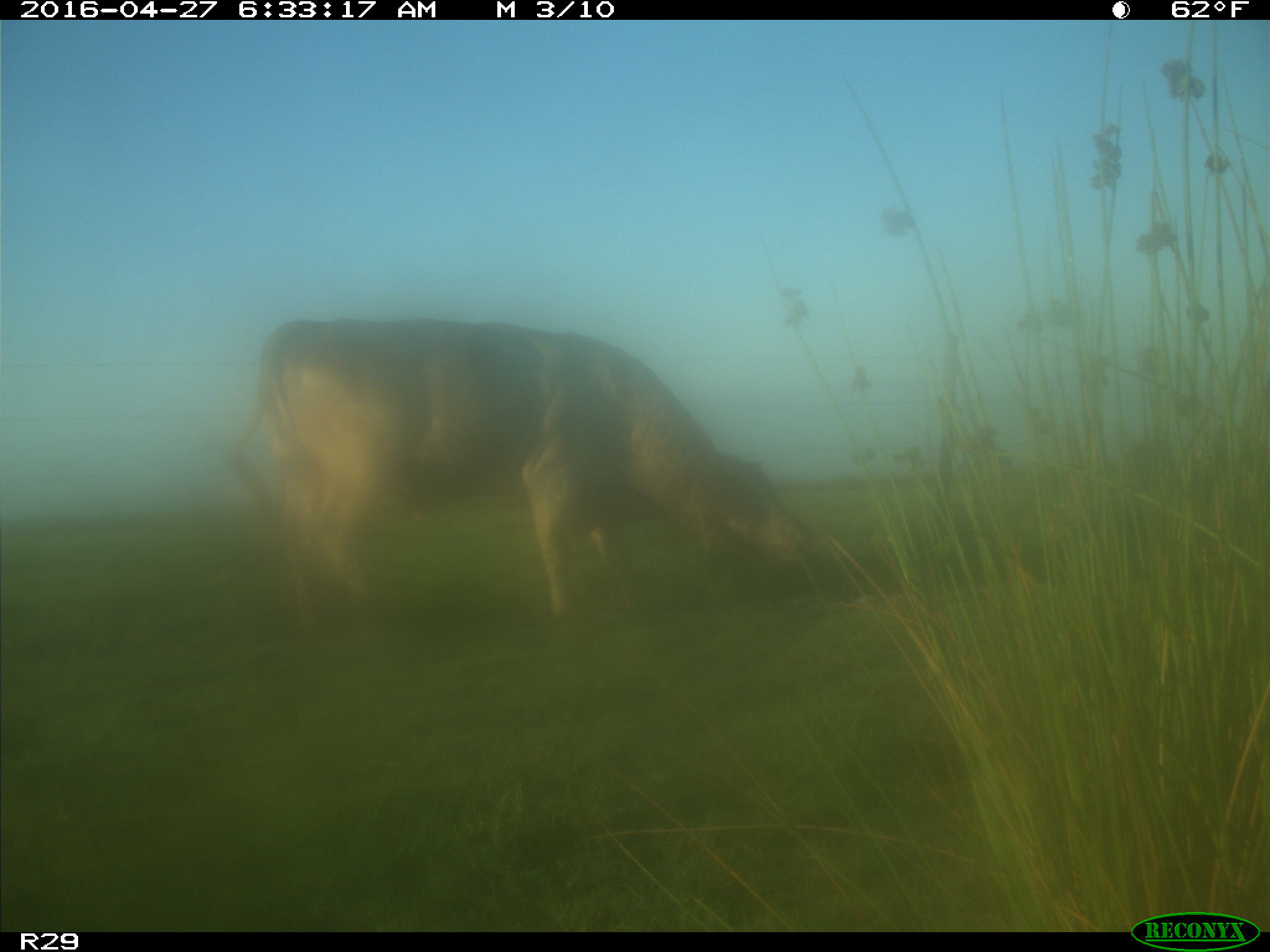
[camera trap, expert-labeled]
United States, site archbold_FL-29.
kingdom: Animalia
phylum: Chordata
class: Mammalia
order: Artiodactyla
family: Bovidae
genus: Bos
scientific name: Bos taurus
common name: domestic cow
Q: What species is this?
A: Bos taurus (domestic cow).